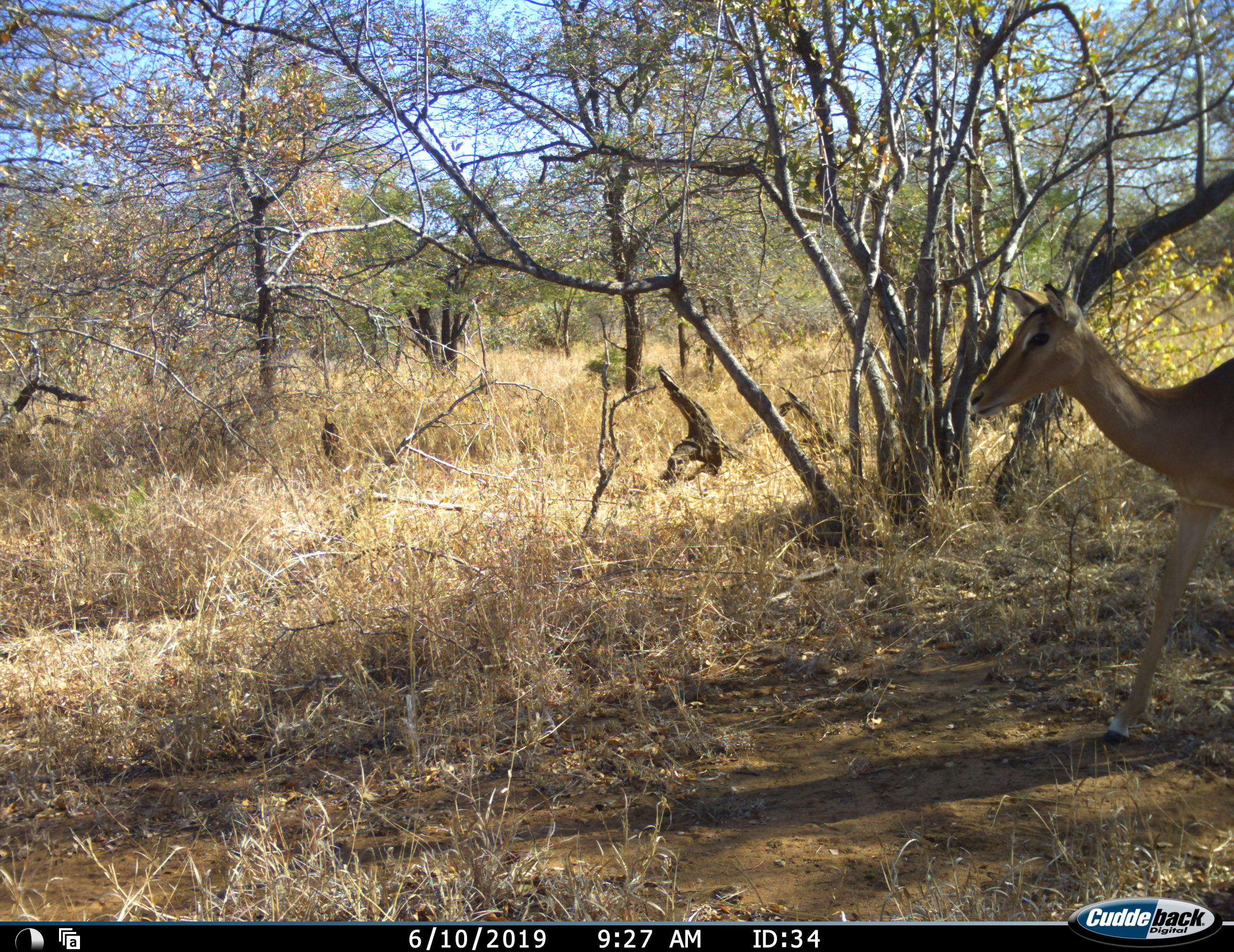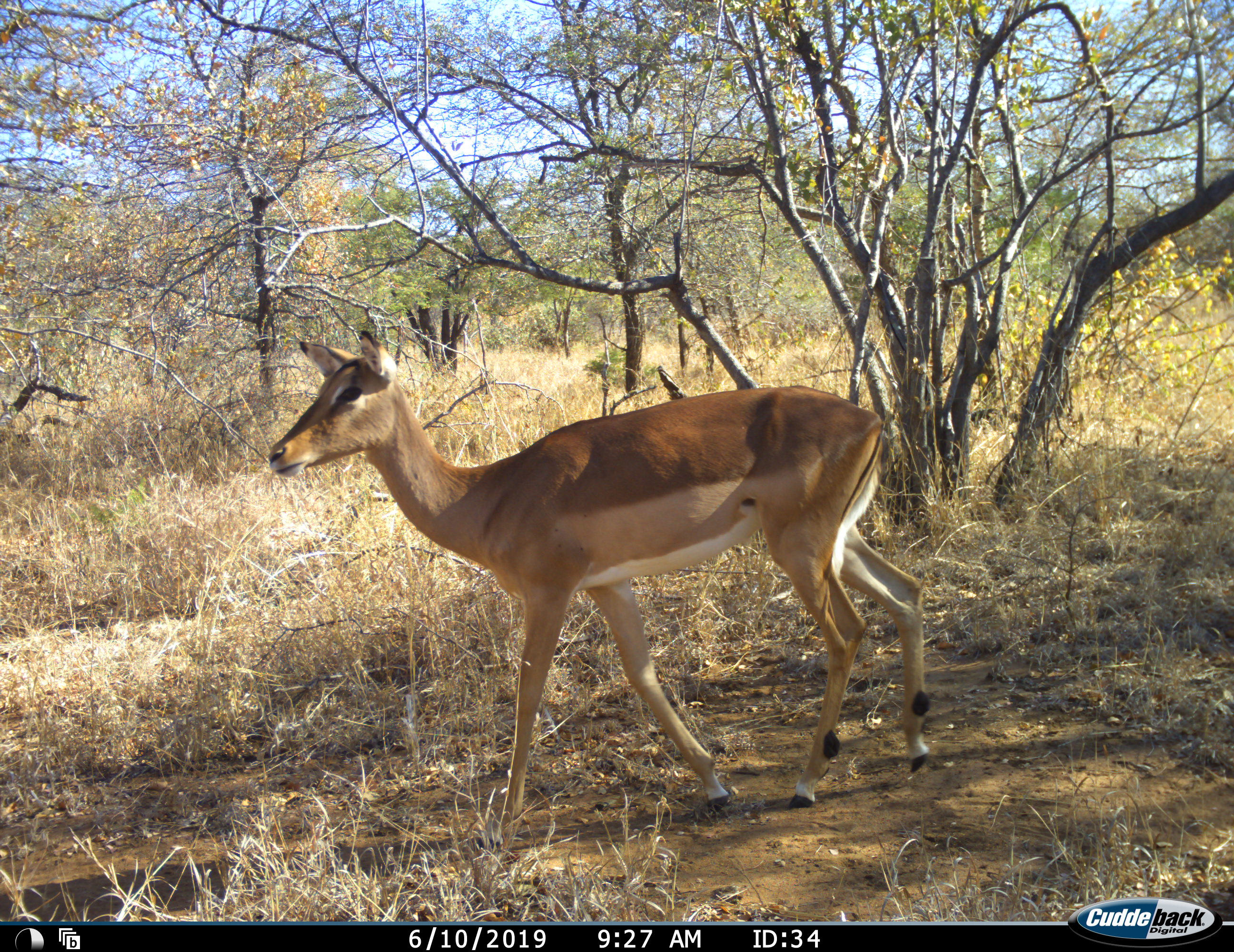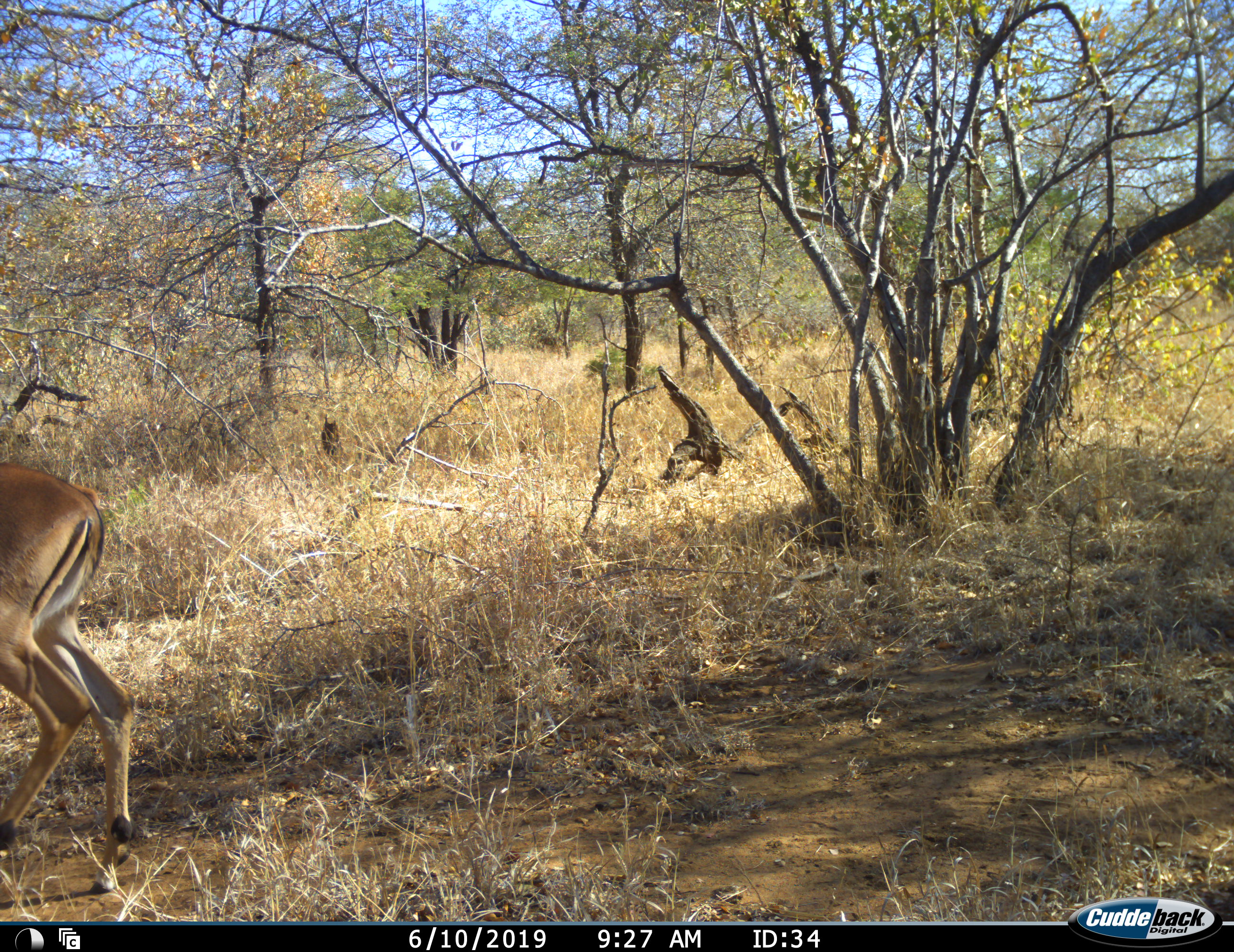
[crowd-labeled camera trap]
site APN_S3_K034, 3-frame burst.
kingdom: Animalia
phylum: Chordata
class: Mammalia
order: Artiodactyla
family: Bovidae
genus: Aepyceros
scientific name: Aepyceros melampus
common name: impala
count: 1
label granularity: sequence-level